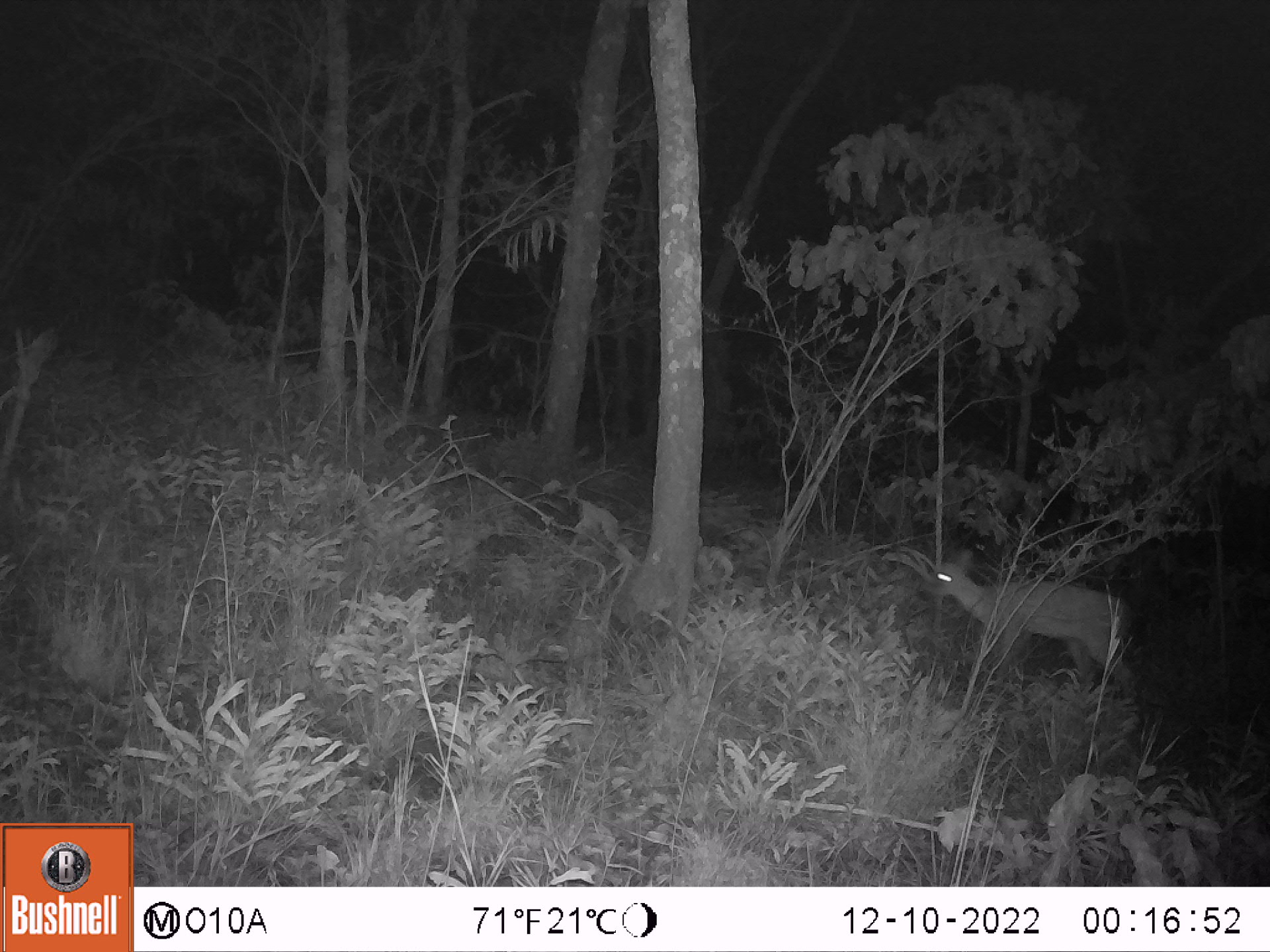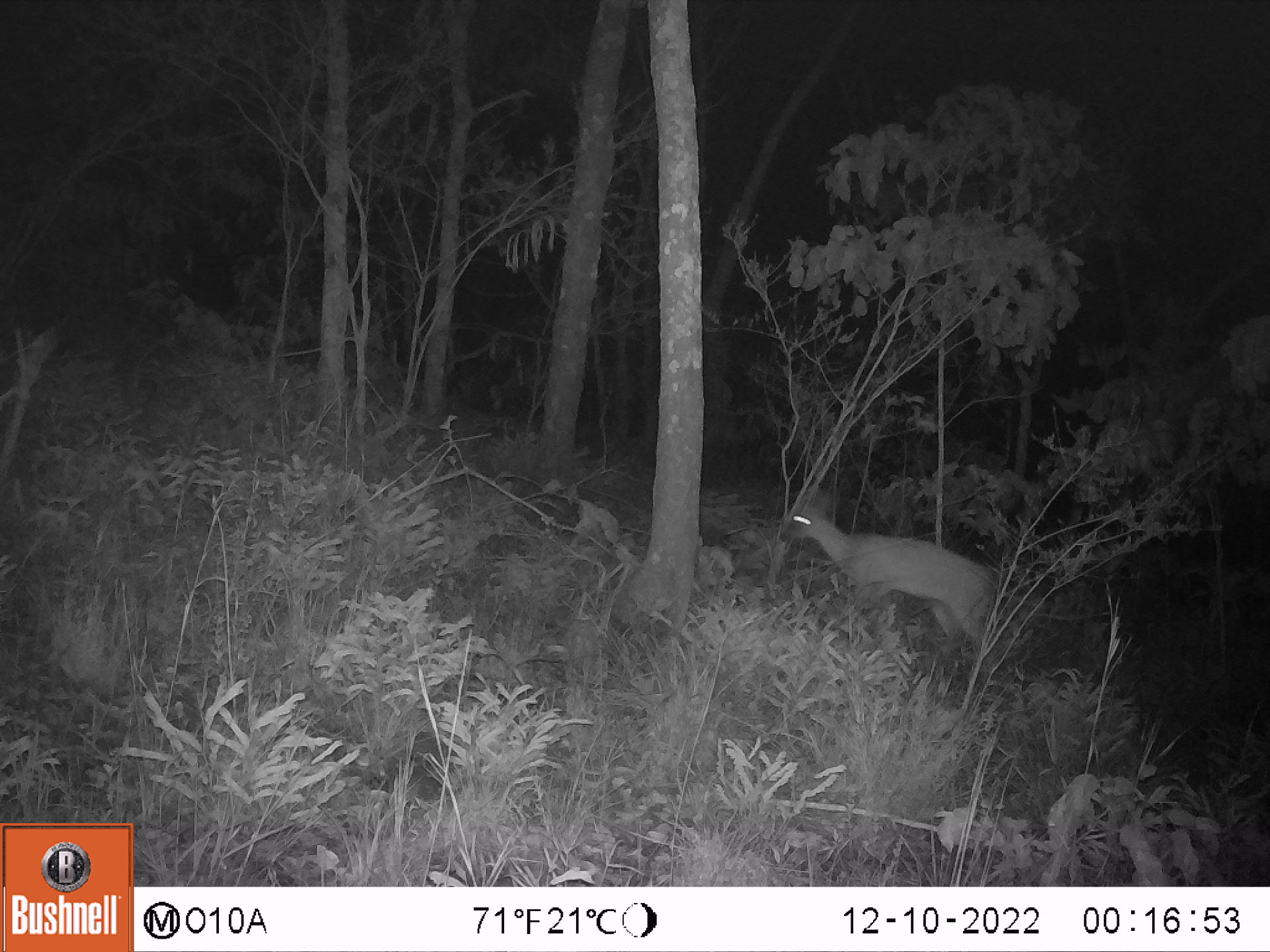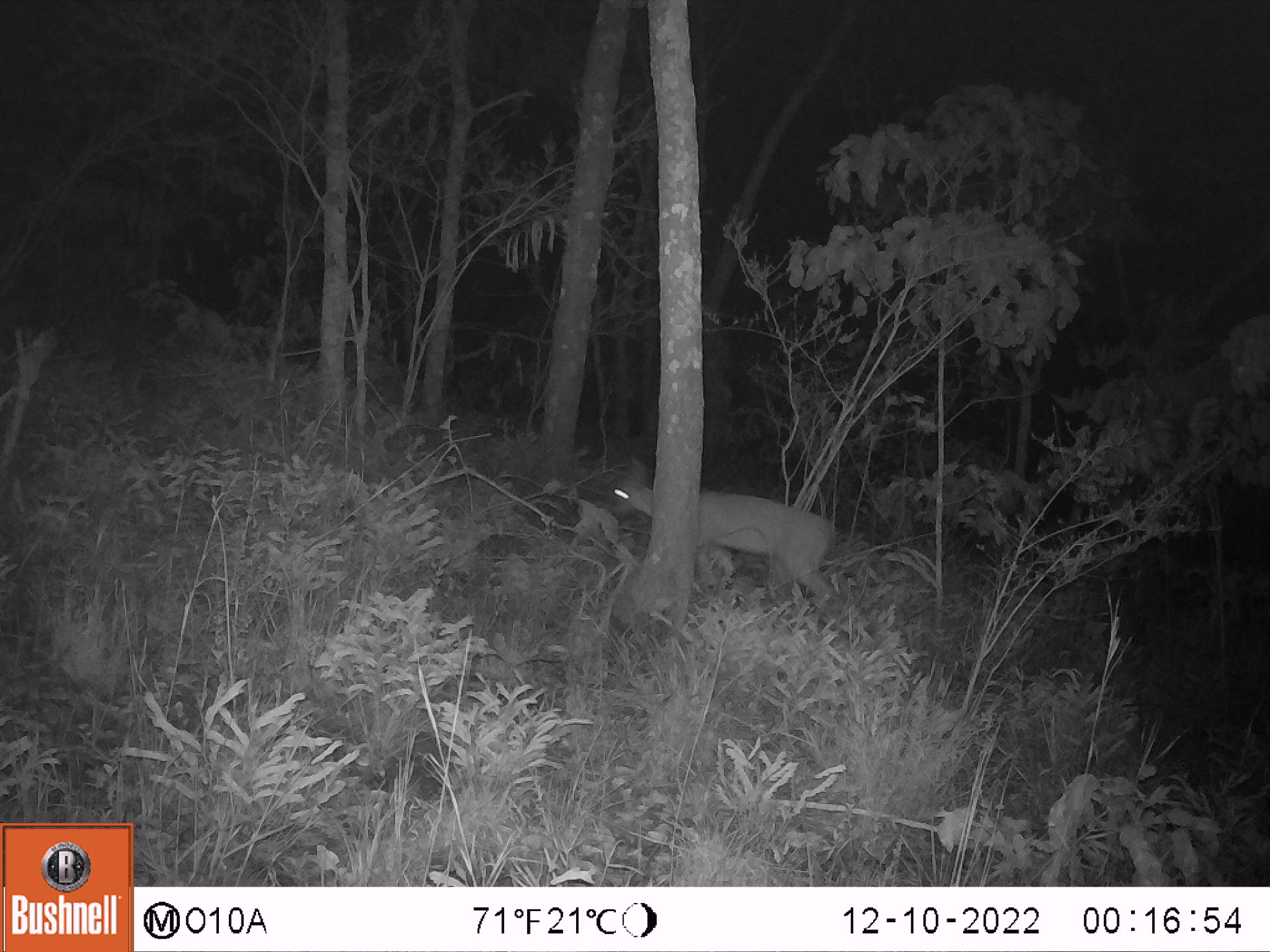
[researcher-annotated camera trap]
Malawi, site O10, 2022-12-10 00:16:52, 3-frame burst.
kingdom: Animalia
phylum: Chordata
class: Mammalia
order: Artiodactyla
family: Bovidae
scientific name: Antilopinae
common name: small antelope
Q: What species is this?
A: Small antelope (Antilopinae).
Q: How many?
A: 1.